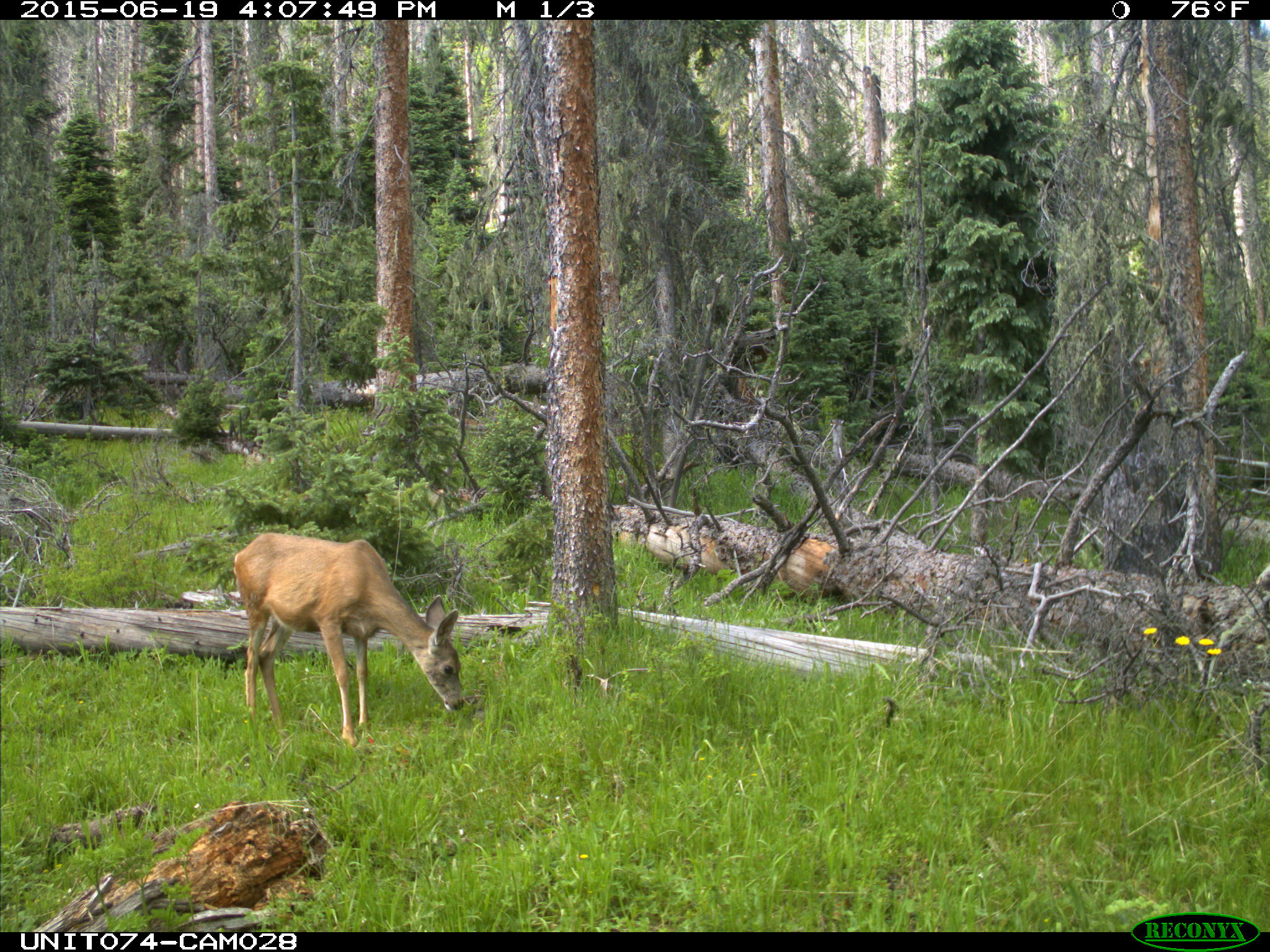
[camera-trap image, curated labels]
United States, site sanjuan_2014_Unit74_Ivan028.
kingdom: Animalia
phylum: Chordata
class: Mammalia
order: Artiodactyla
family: Cervidae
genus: Odocoileus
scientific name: Odocoileus hemionus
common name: mule deer